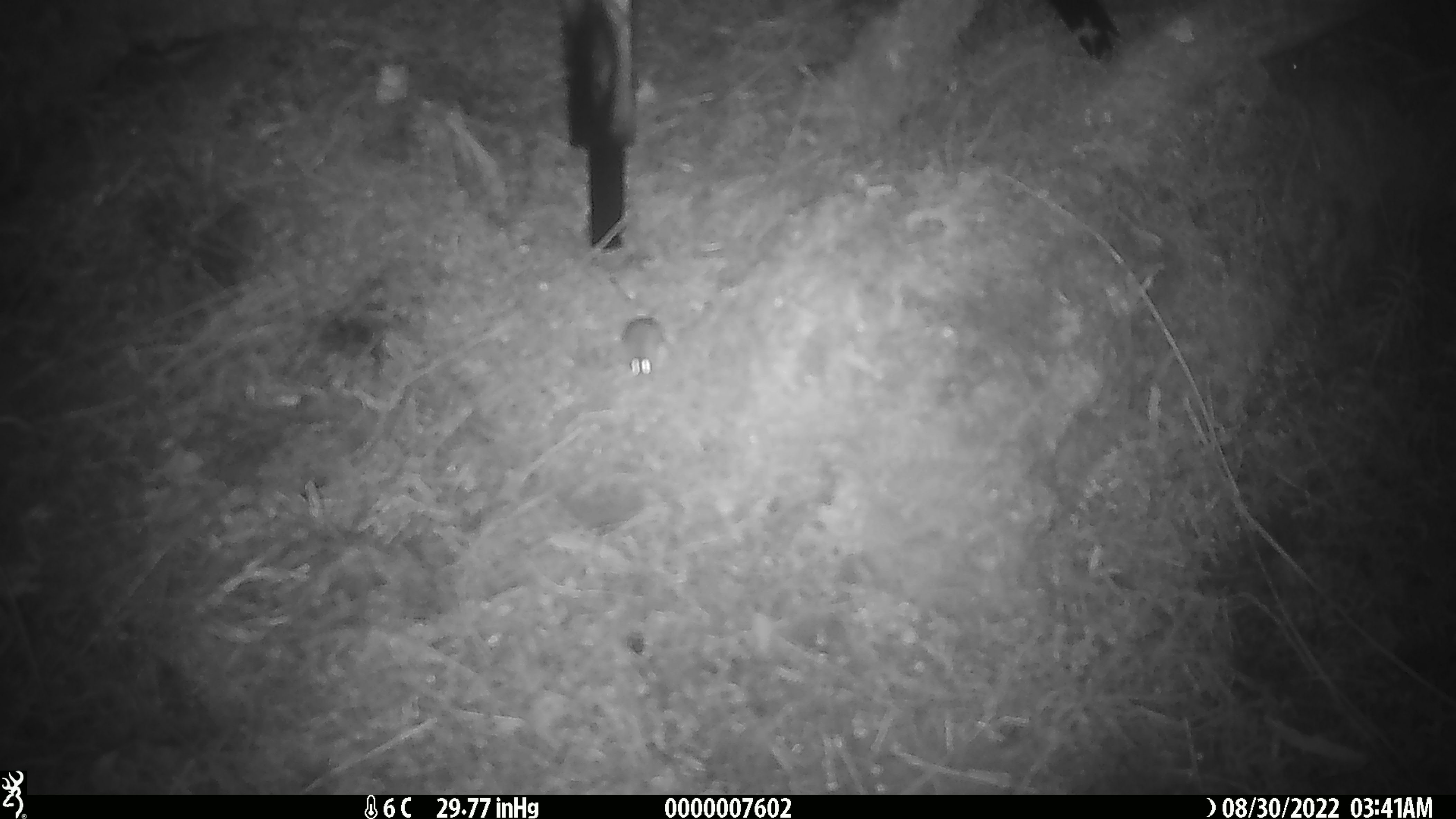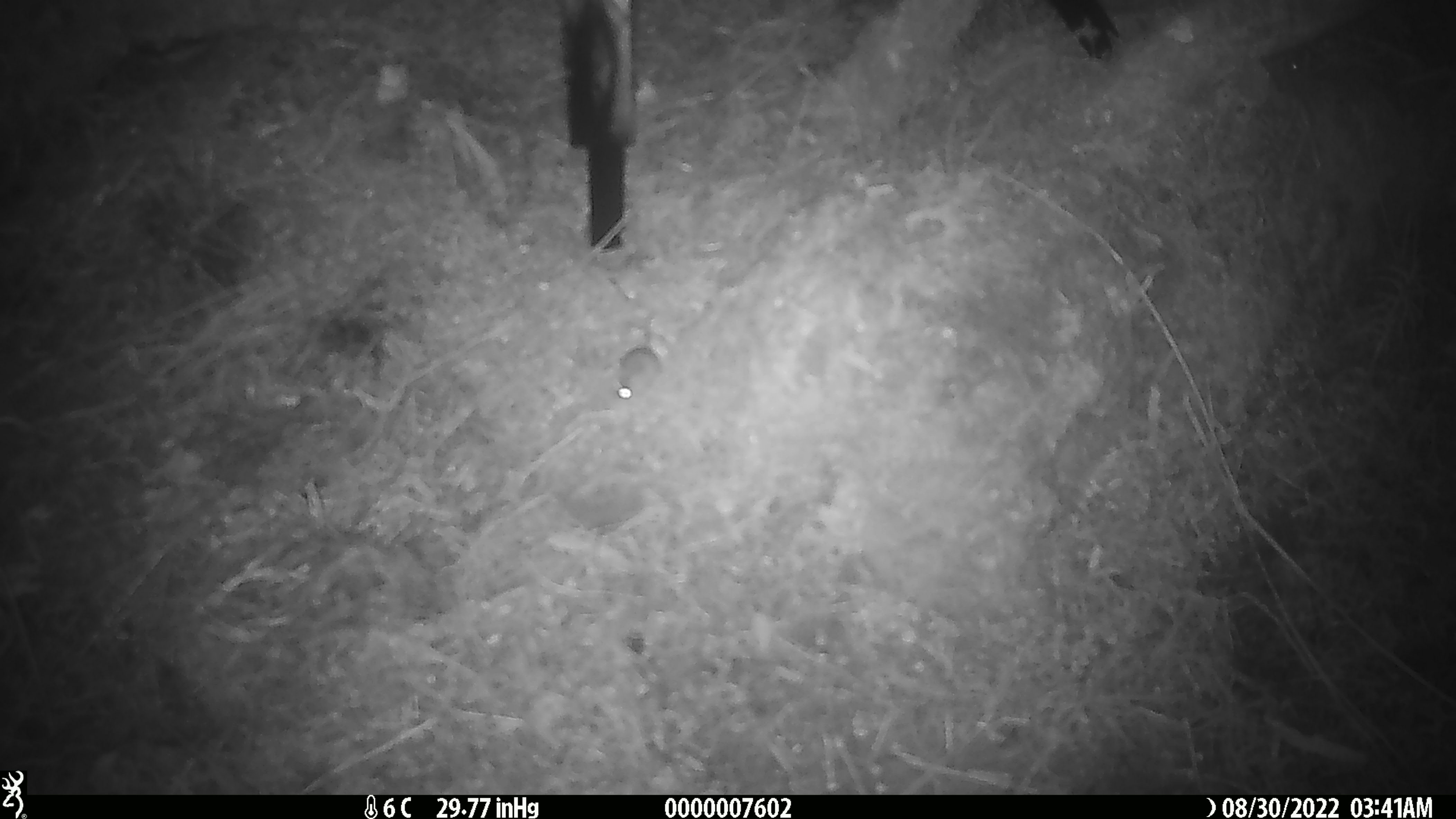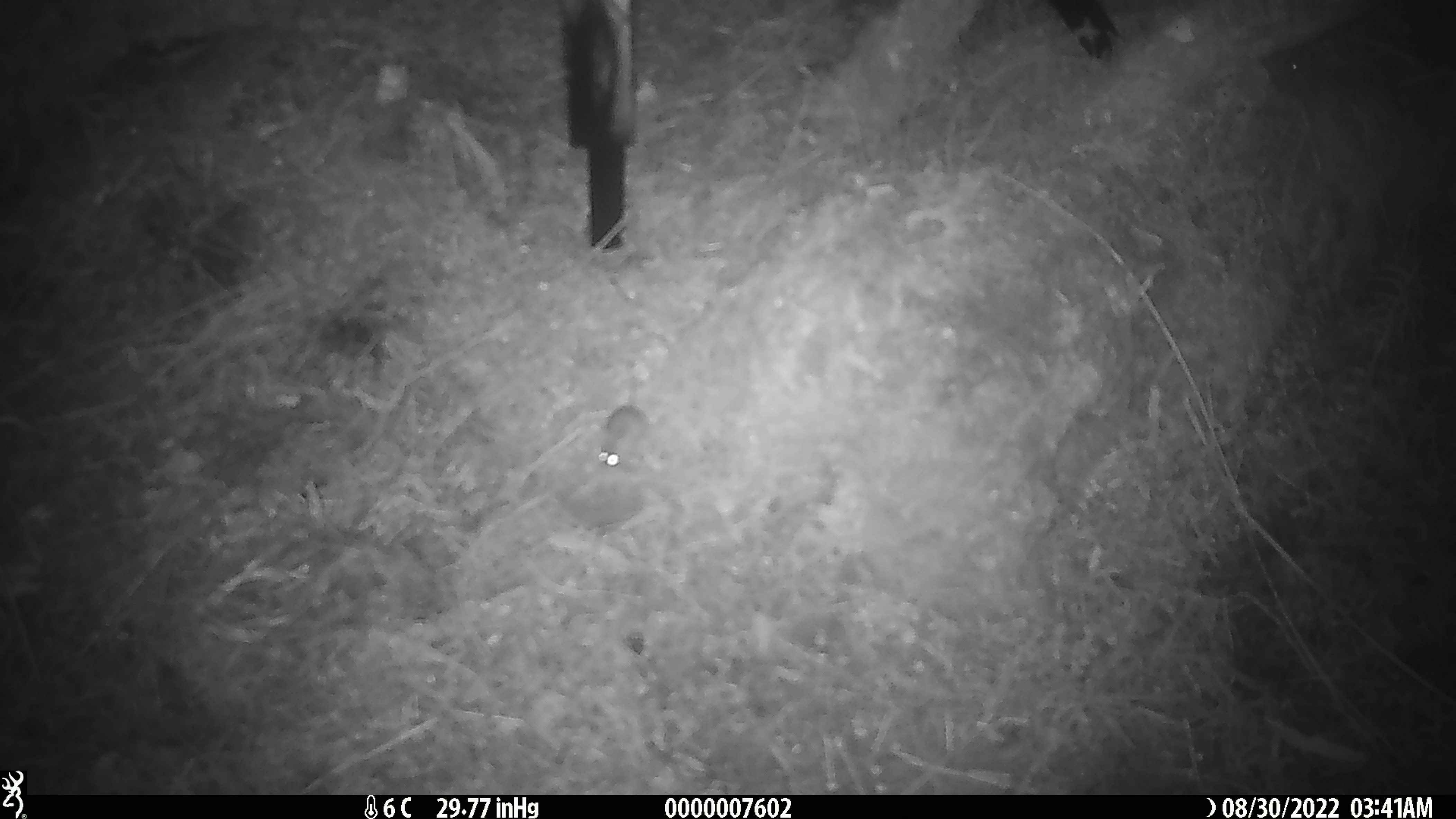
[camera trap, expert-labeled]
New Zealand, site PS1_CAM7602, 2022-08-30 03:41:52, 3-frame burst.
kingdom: Animalia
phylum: Chordata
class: Mammalia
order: Rodentia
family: Muridae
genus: Mus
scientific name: Mus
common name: mouse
Mouse (Mus).